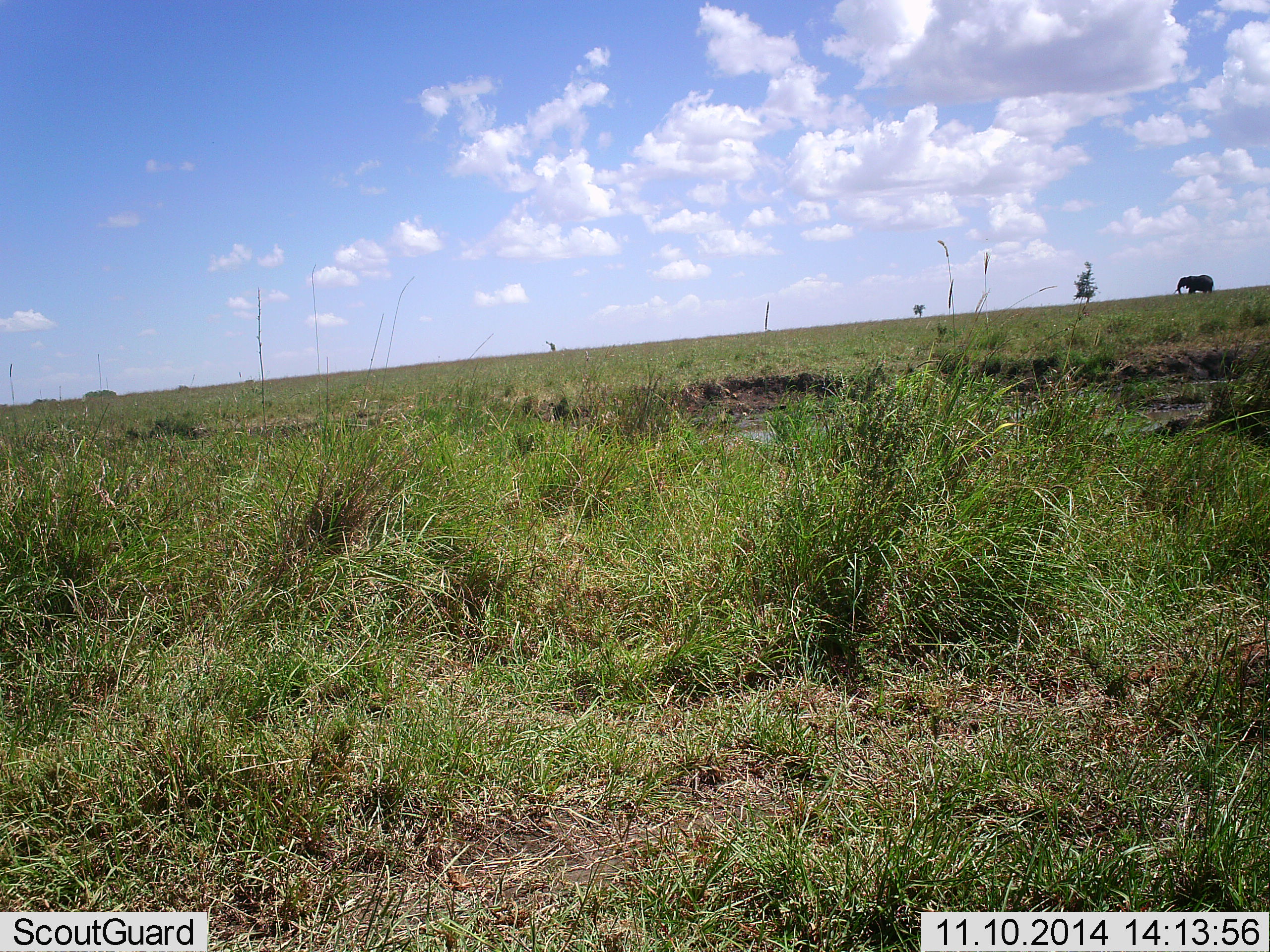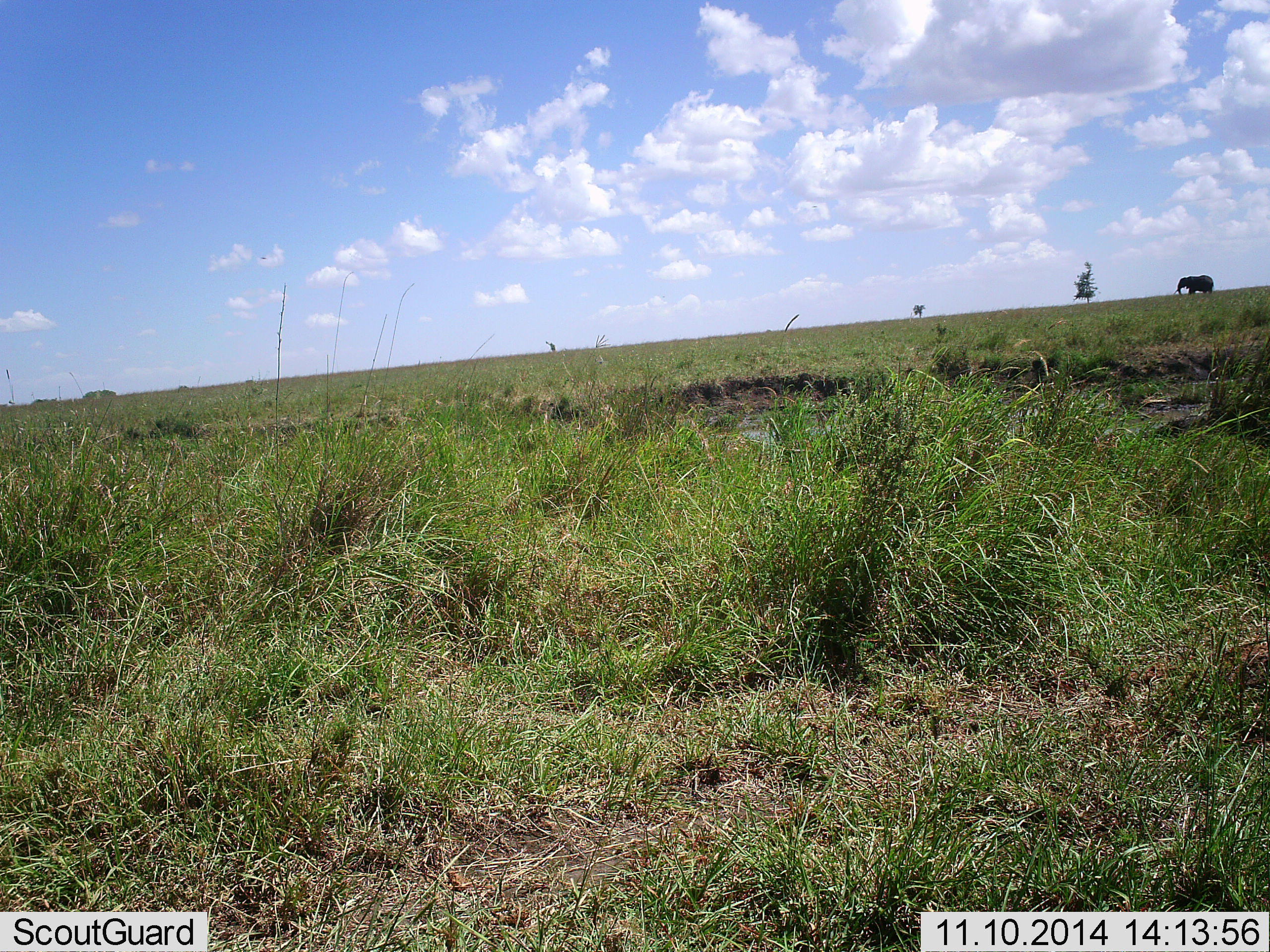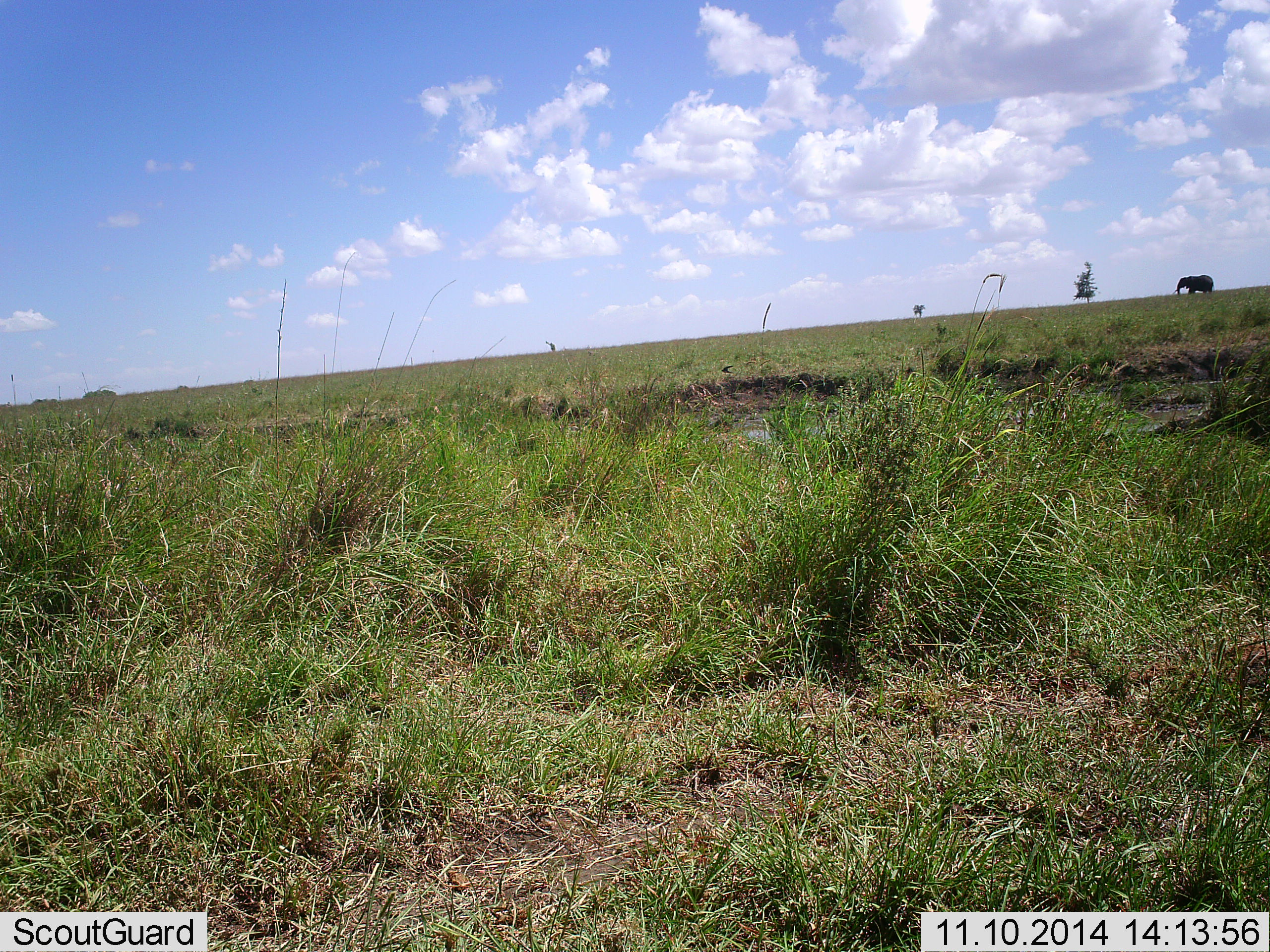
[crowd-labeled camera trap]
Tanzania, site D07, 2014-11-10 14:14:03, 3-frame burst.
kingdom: Animalia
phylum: Chordata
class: Mammalia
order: Proboscidea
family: Elephantidae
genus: Loxodonta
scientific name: Loxodonta africana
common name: african bush elephant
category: elephant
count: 1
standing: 90%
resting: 0%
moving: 10%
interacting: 0%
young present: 0%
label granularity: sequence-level